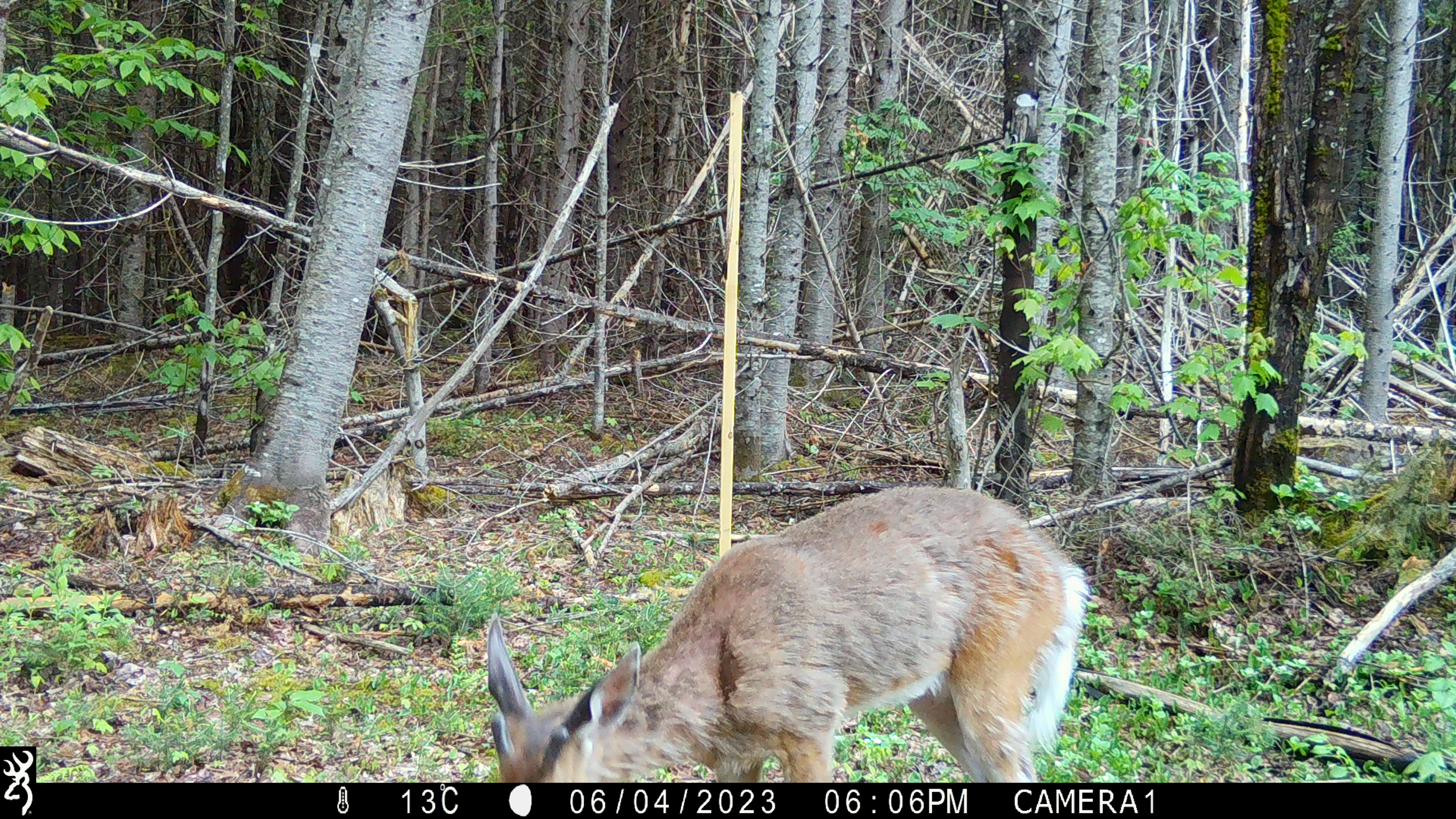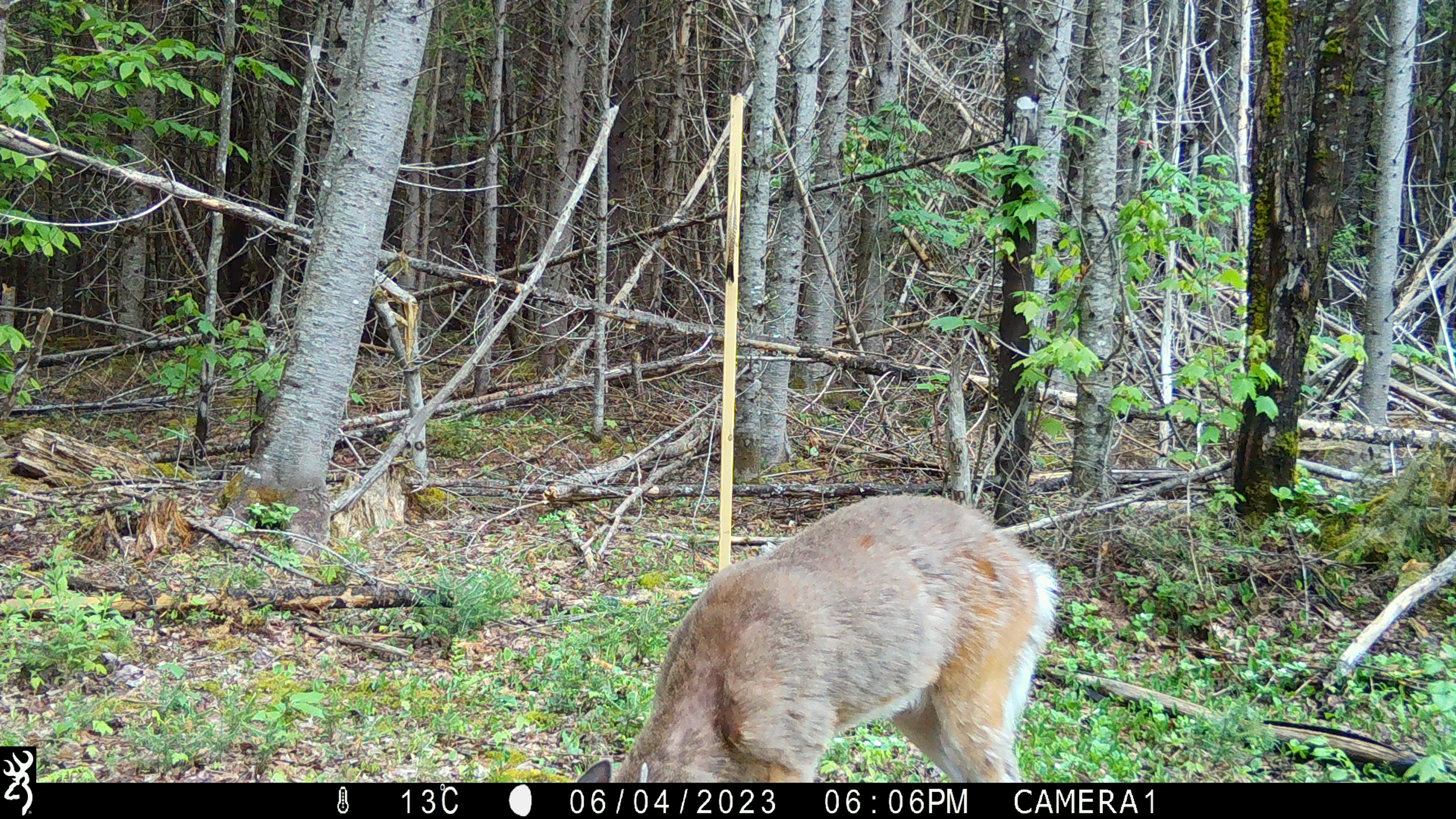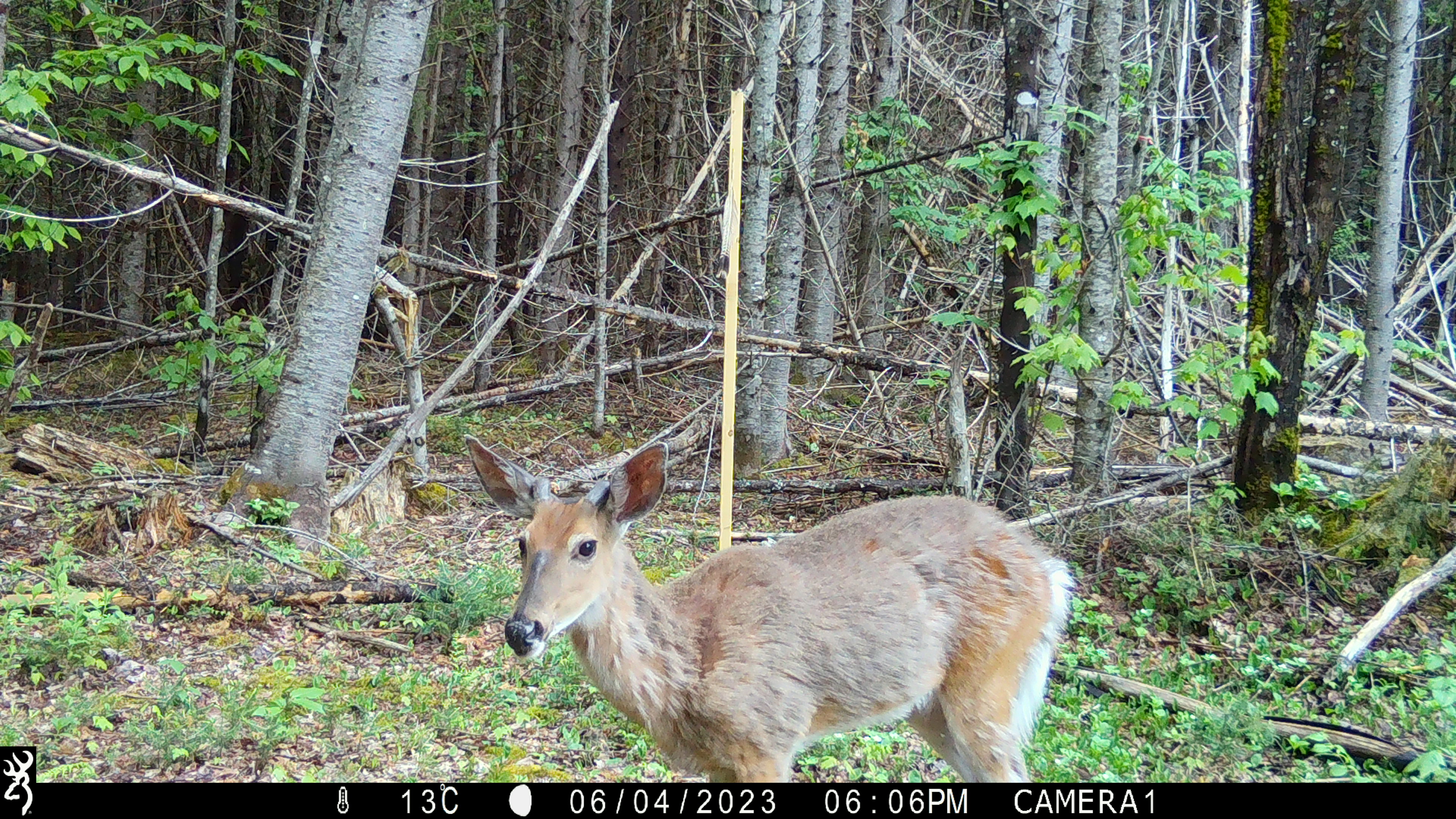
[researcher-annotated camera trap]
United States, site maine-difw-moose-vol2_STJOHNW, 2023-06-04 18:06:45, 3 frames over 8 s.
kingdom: Animalia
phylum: Chordata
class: Mammalia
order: Artiodactyla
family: Cervidae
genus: Odocoileus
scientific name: Odocoileus virginianus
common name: white-tailed deer